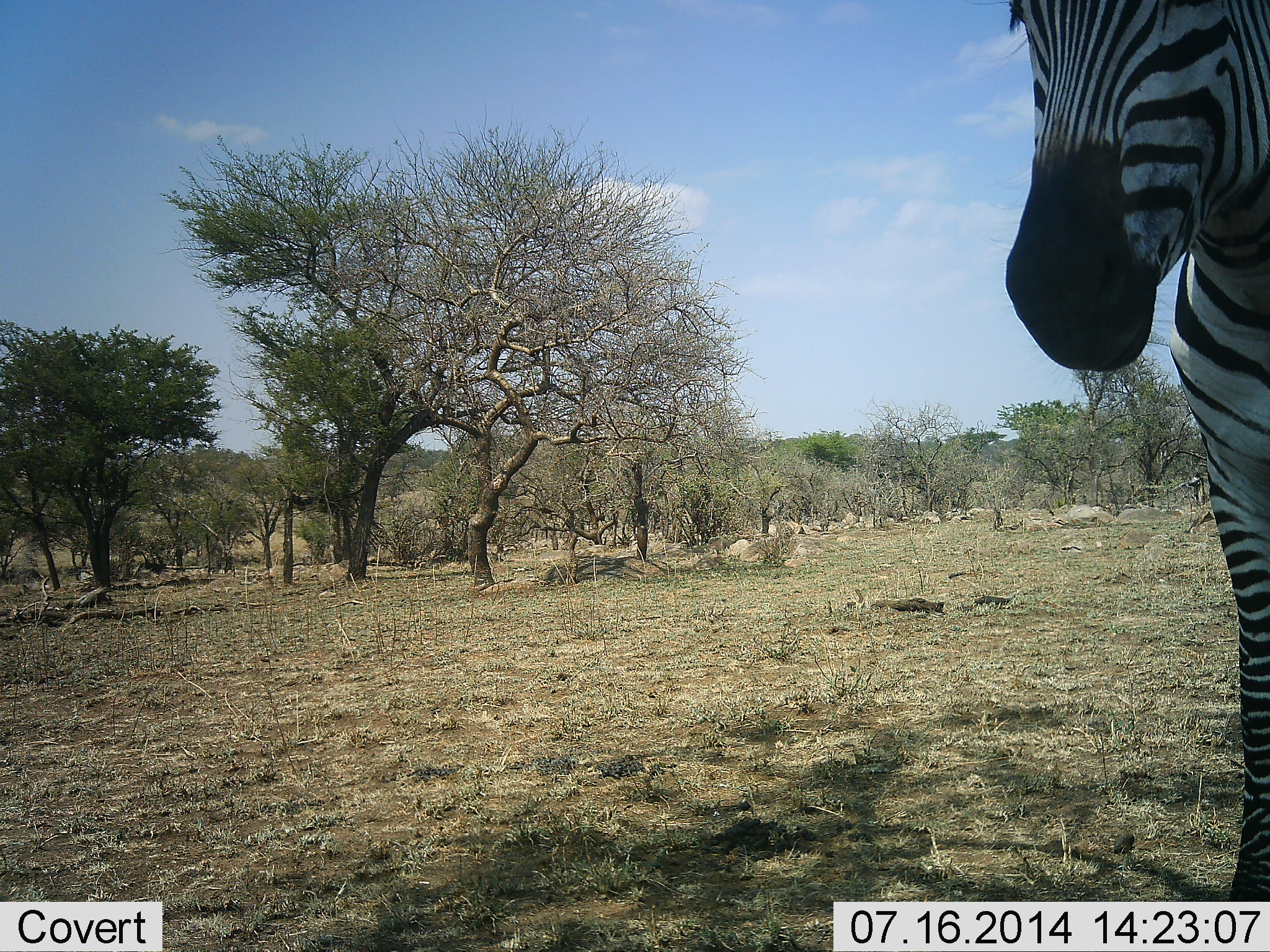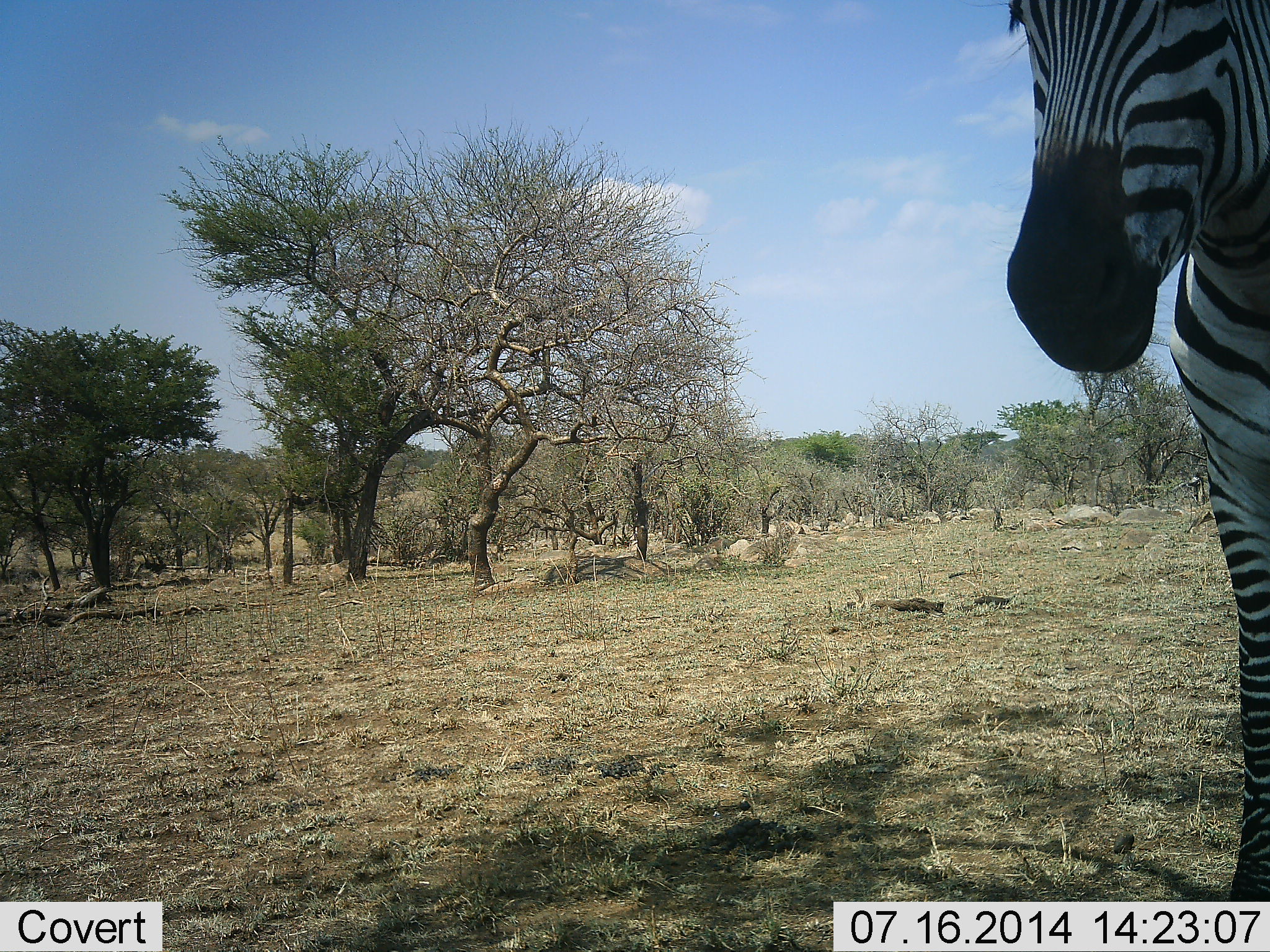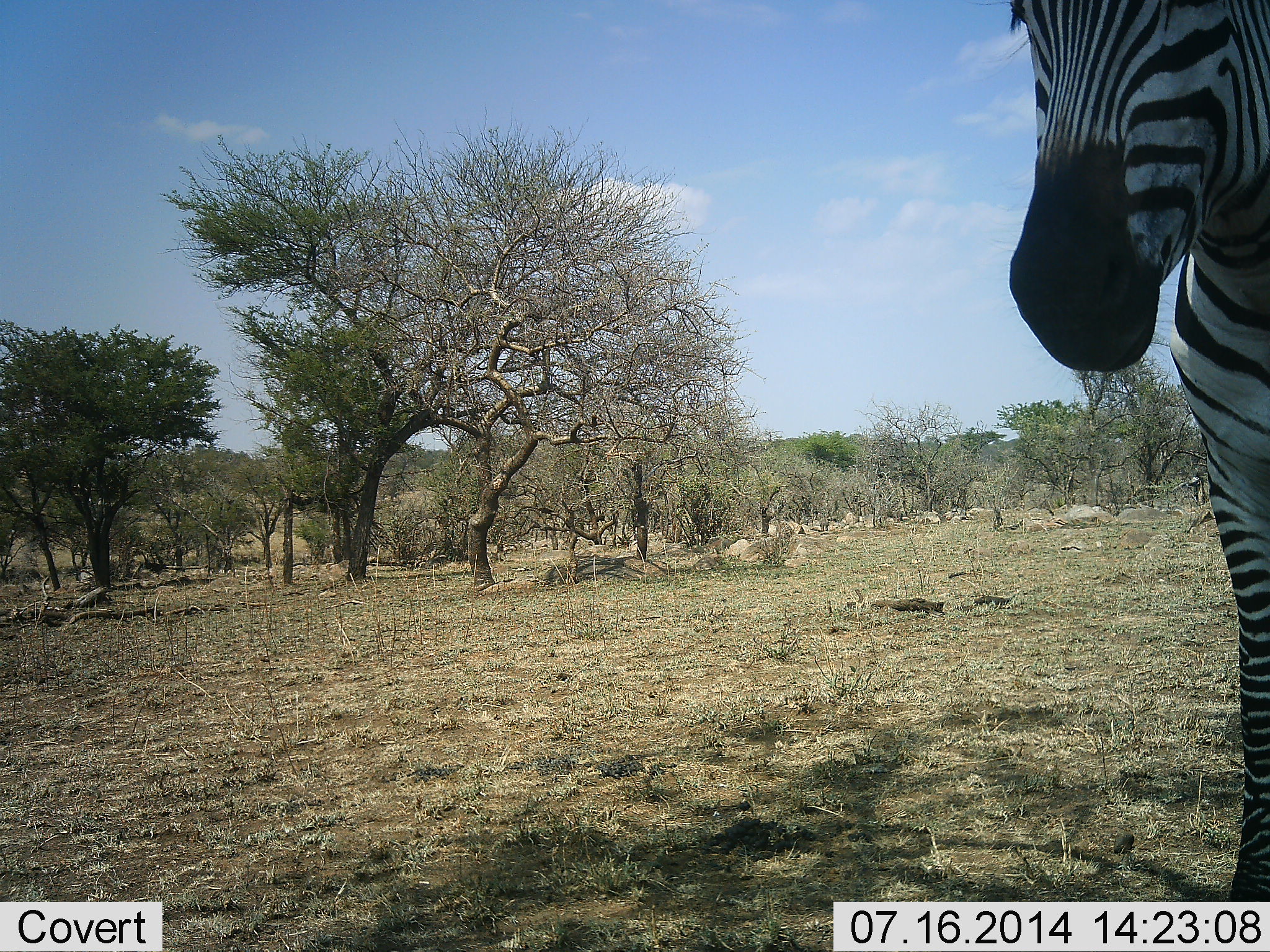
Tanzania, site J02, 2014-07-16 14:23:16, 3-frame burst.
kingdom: Animalia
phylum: Chordata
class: Mammalia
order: Perissodactyla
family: Equidae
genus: Equus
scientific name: Equus quagga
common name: plains zebra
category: zebra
Zebra (plains zebra) (Equus quagga), count 1. Behavior (volunteer vote fractions): standing 100%, resting 0%, moving 0%, interacting 0%. Young present (vote fraction): 0%. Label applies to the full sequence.